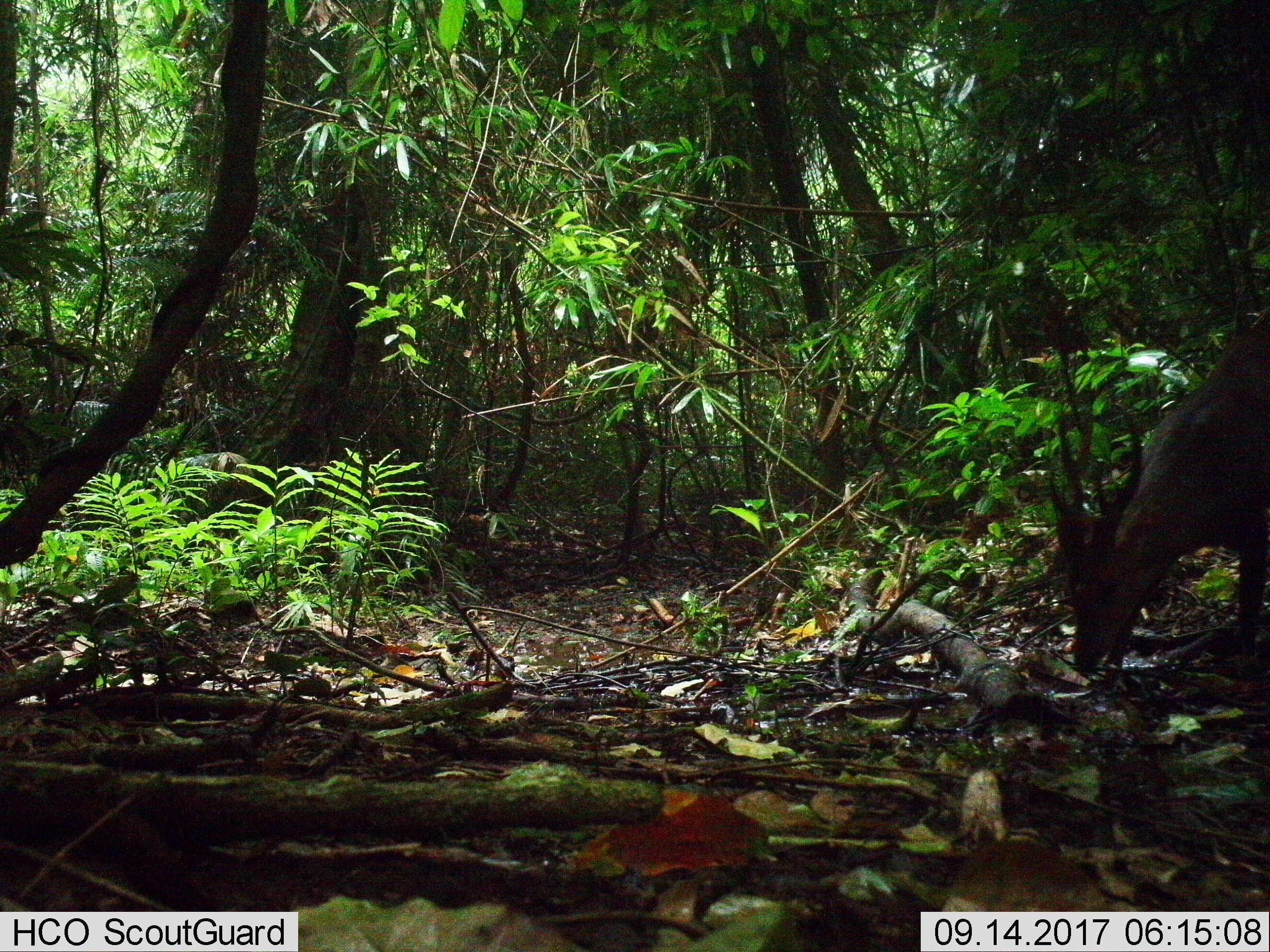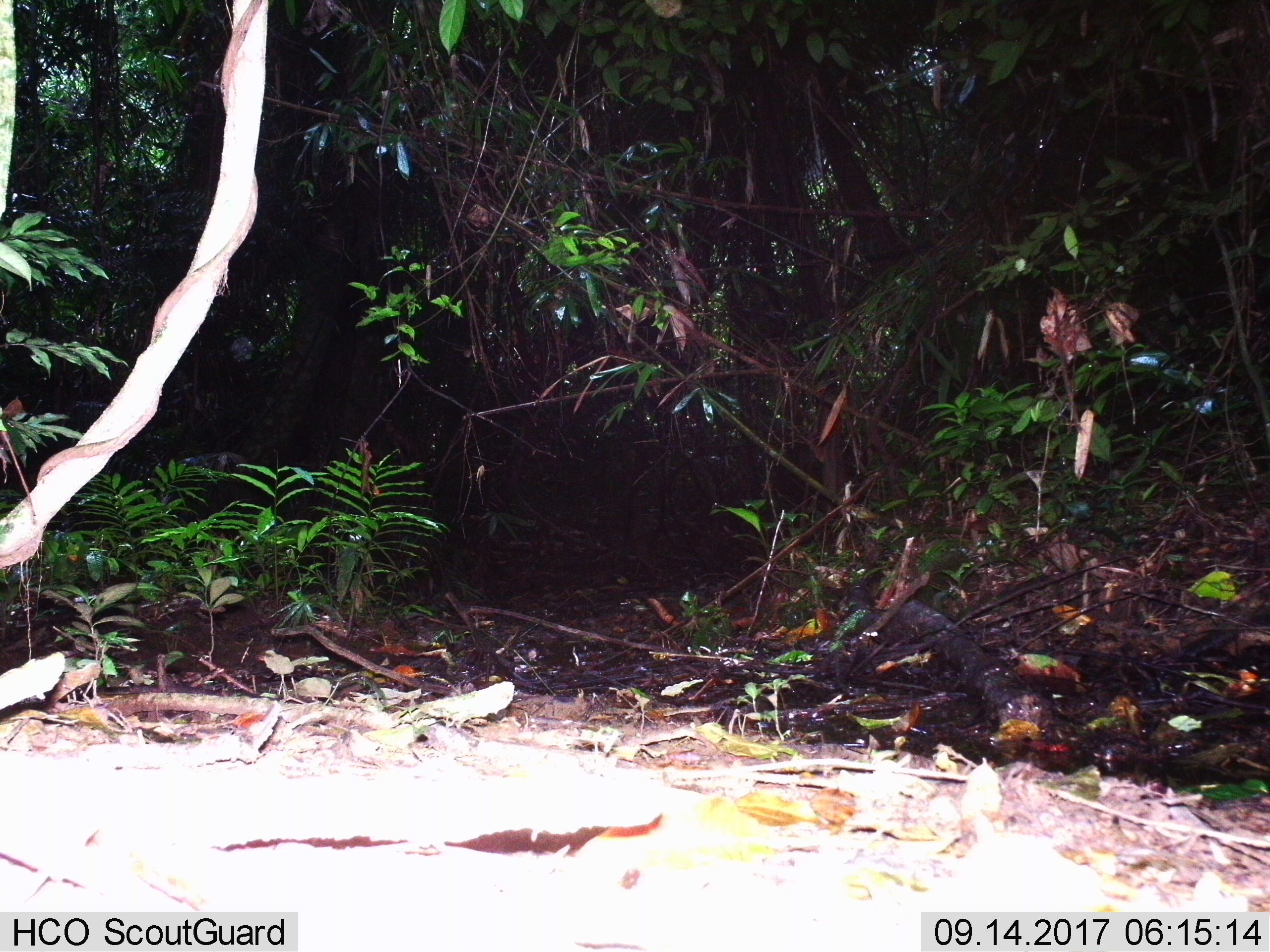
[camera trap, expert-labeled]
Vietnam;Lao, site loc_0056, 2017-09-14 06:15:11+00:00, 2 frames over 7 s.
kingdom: Animalia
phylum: Chordata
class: Mammalia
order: Artiodactyla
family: Cervidae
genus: Muntiacus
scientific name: Muntiacus vuquangensis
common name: large-antlered muntjac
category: large antlered muntjac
Large antlered muntjac (large-antlered muntjac) (Muntiacus vuquangensis). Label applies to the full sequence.